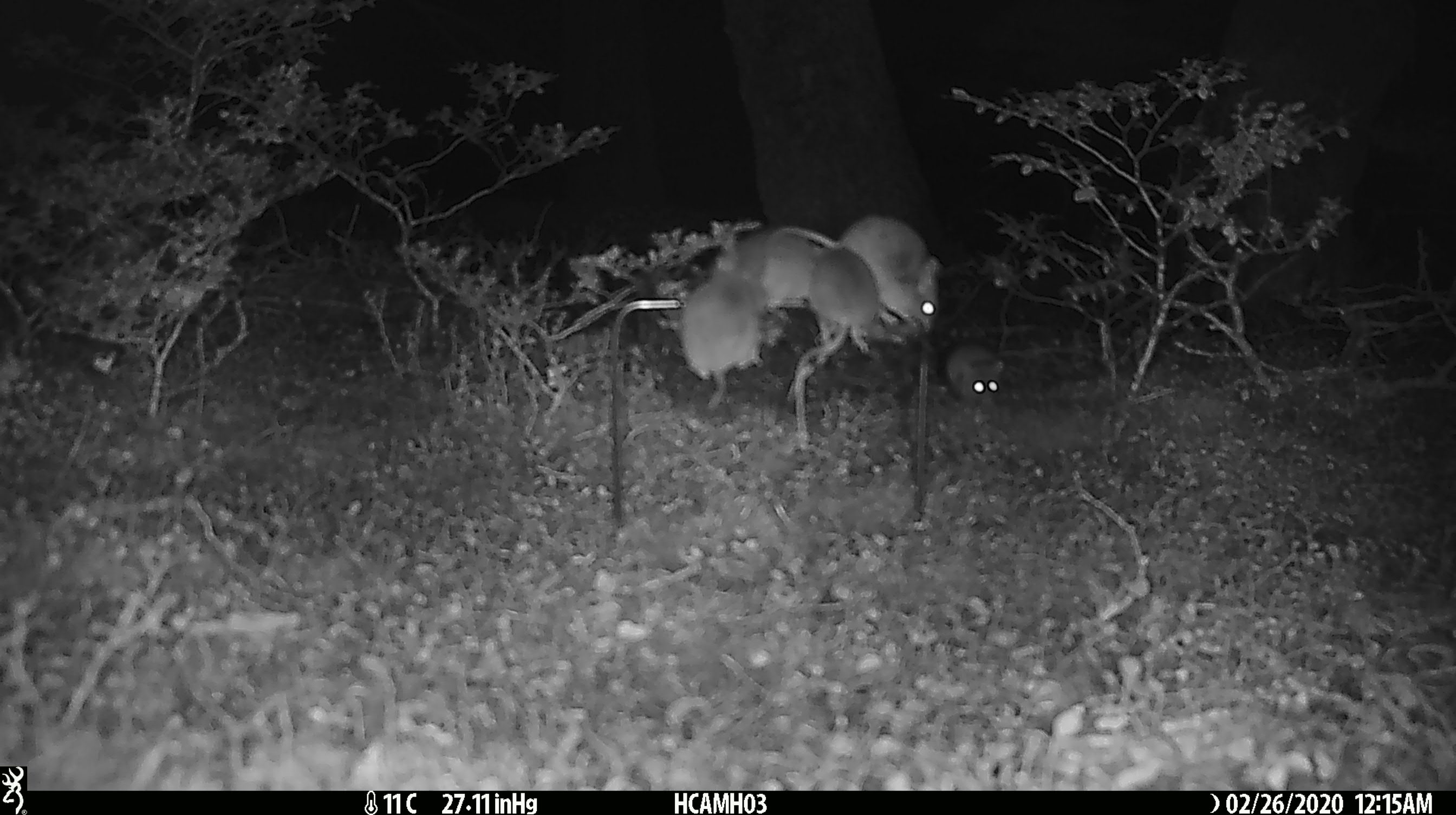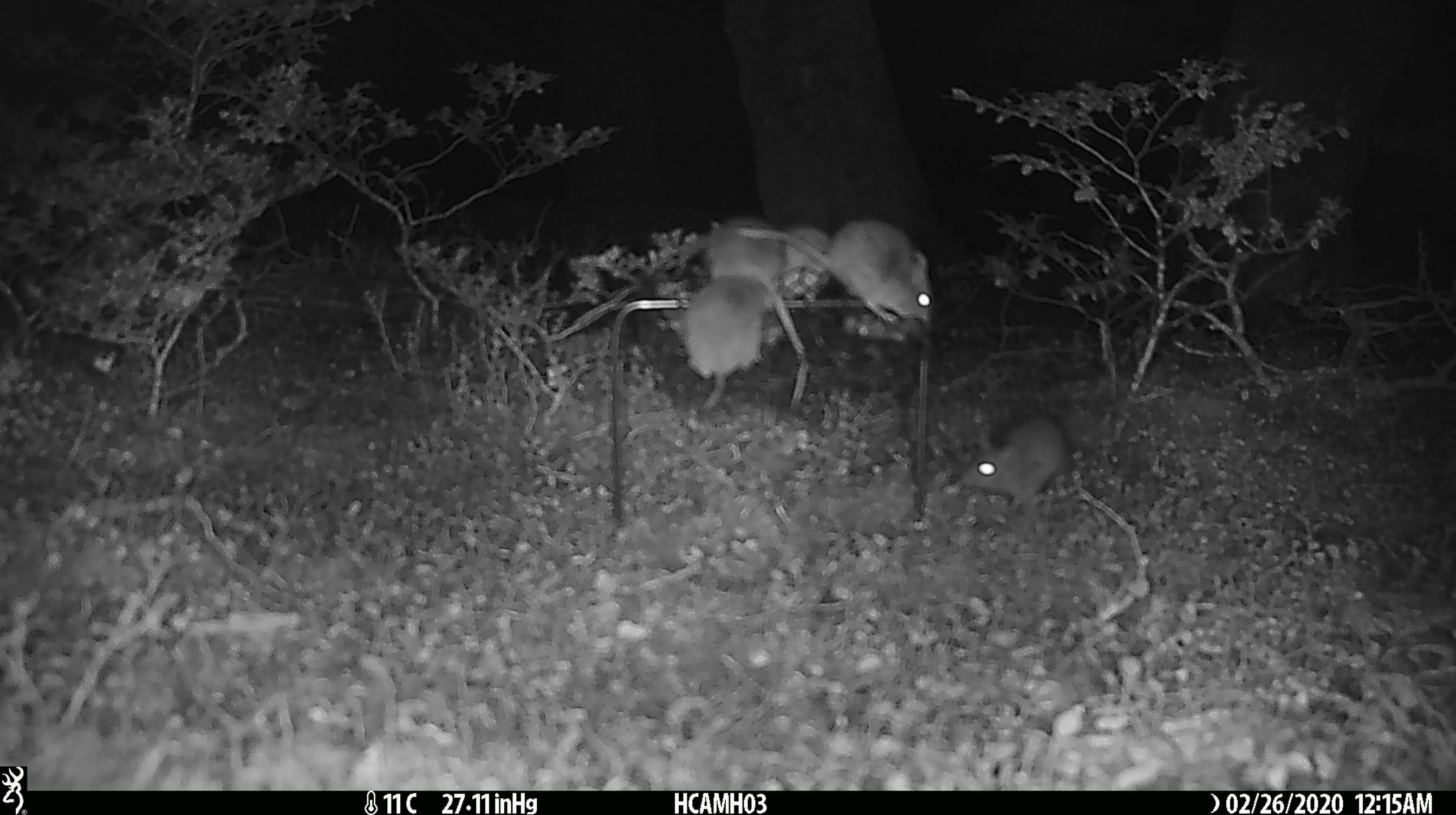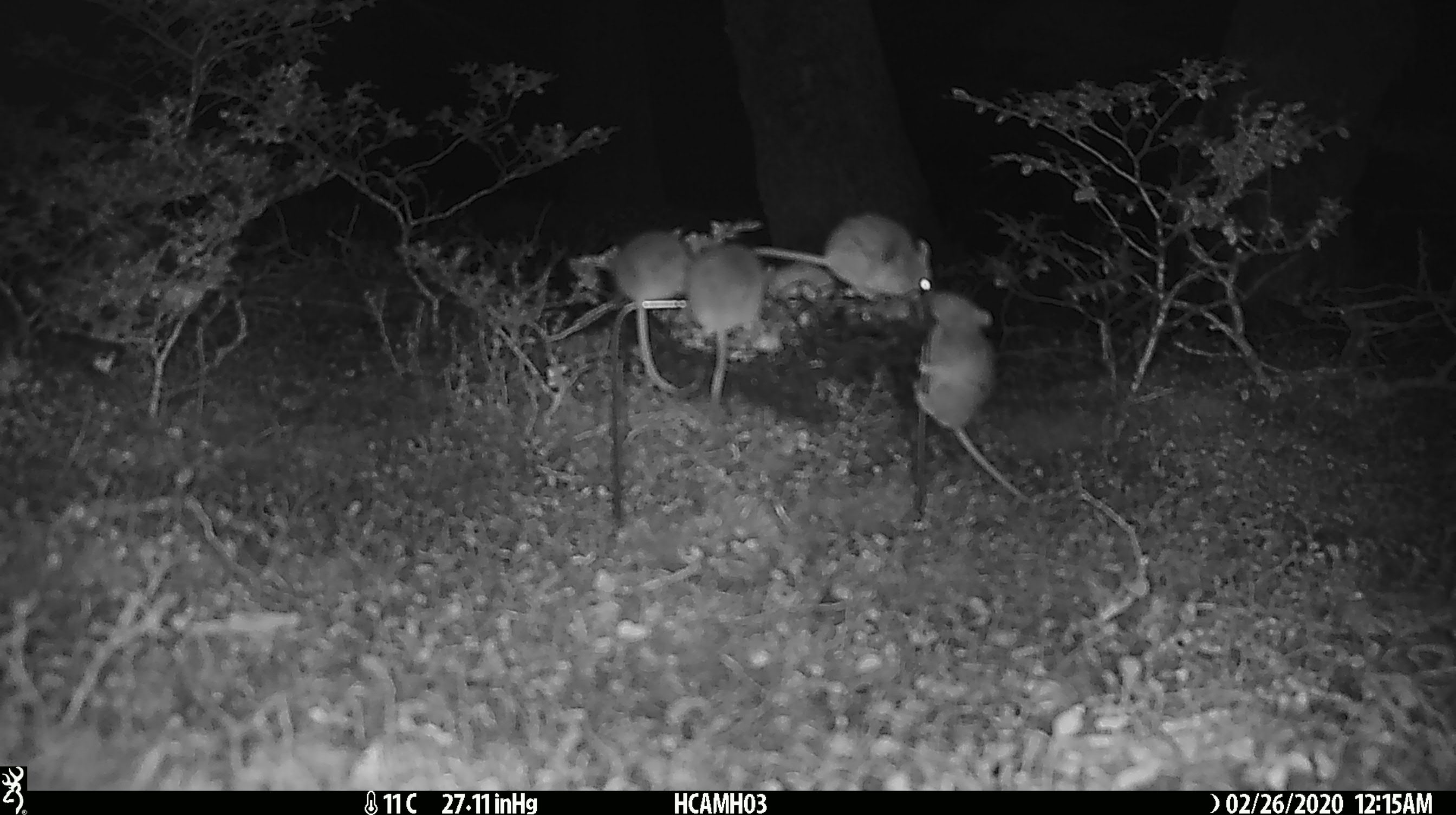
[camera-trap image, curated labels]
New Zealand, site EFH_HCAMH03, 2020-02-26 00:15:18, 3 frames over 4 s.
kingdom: Animalia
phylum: Chordata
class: Mammalia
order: Rodentia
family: Muridae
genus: Mus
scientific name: Mus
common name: mouse